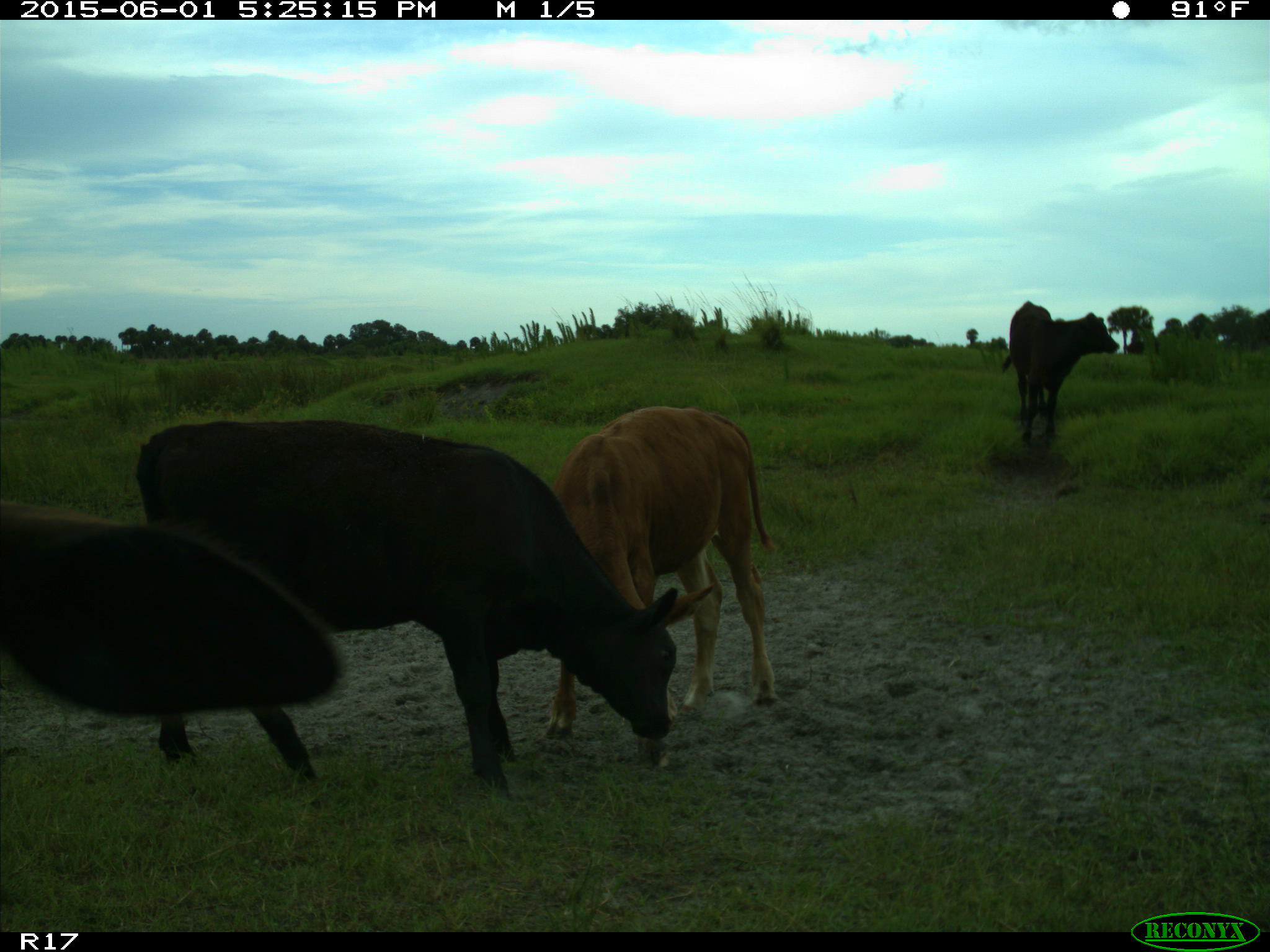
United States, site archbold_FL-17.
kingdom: Animalia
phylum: Chordata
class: Mammalia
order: Artiodactyla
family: Bovidae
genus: Bos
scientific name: Bos taurus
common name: domestic cow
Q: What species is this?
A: Bos taurus (domestic cow).